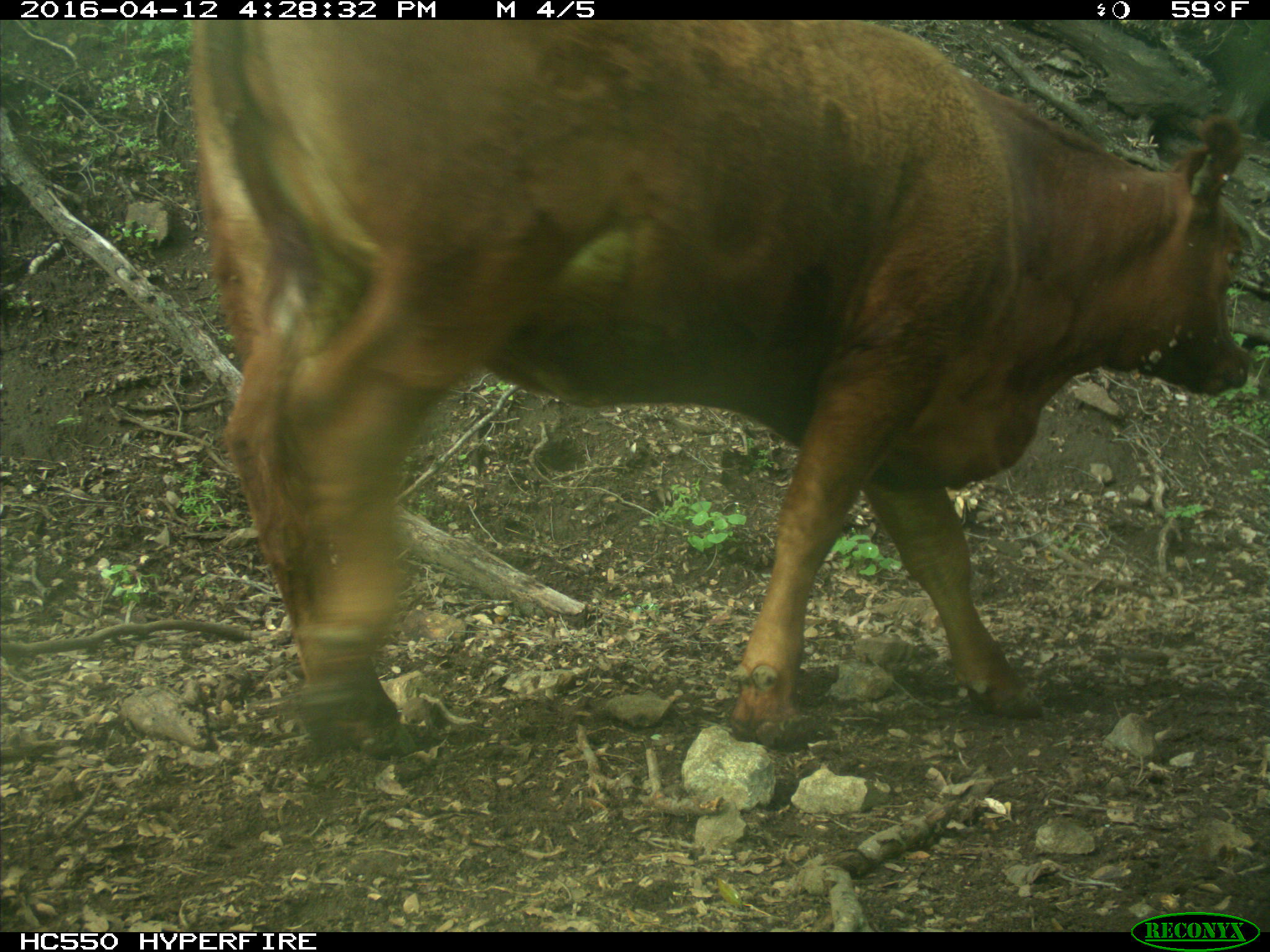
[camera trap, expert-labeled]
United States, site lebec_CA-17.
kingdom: Animalia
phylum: Chordata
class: Mammalia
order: Artiodactyla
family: Bovidae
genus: Bos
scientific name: Bos taurus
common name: domestic cow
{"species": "Bos taurus (domestic cow)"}